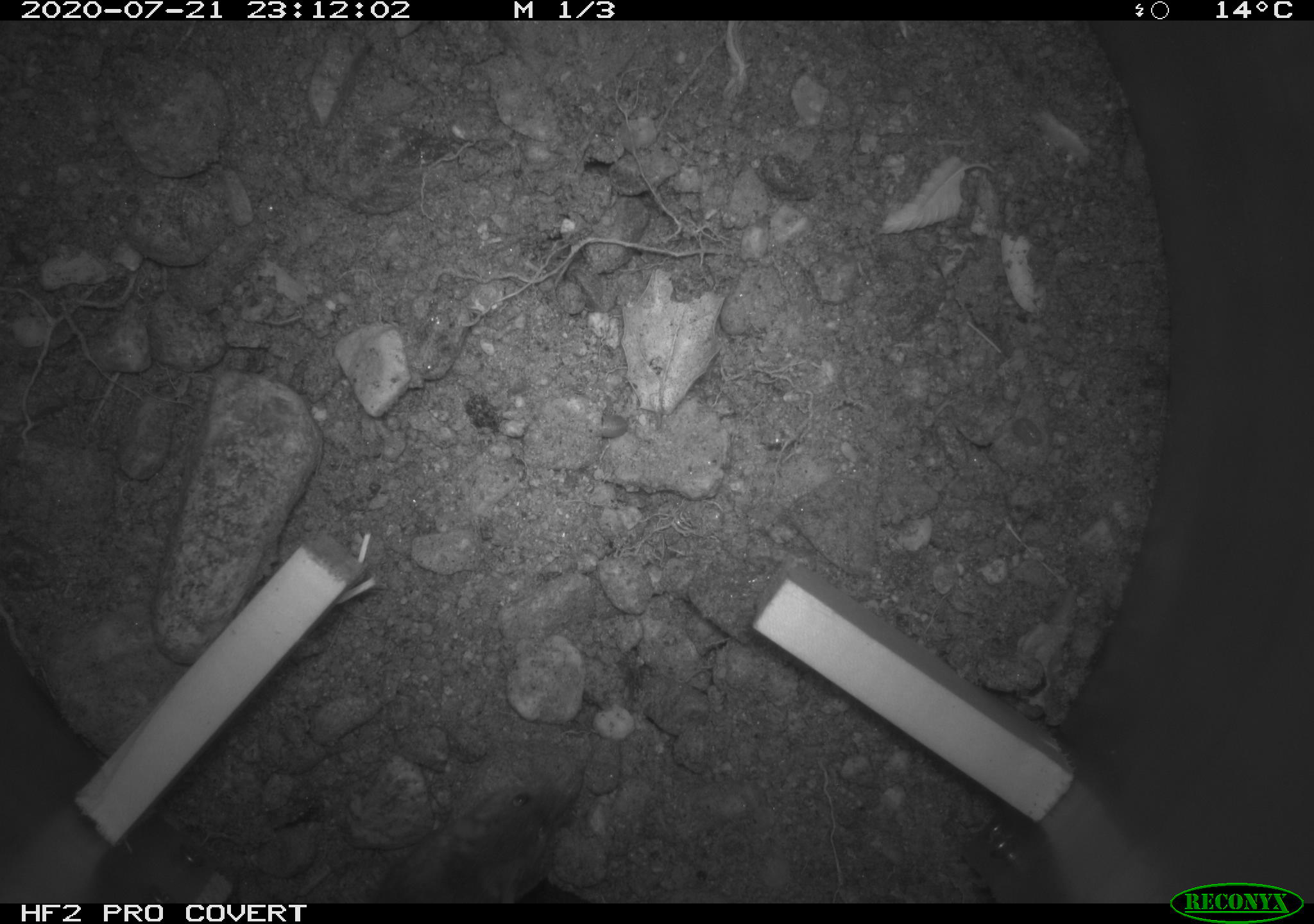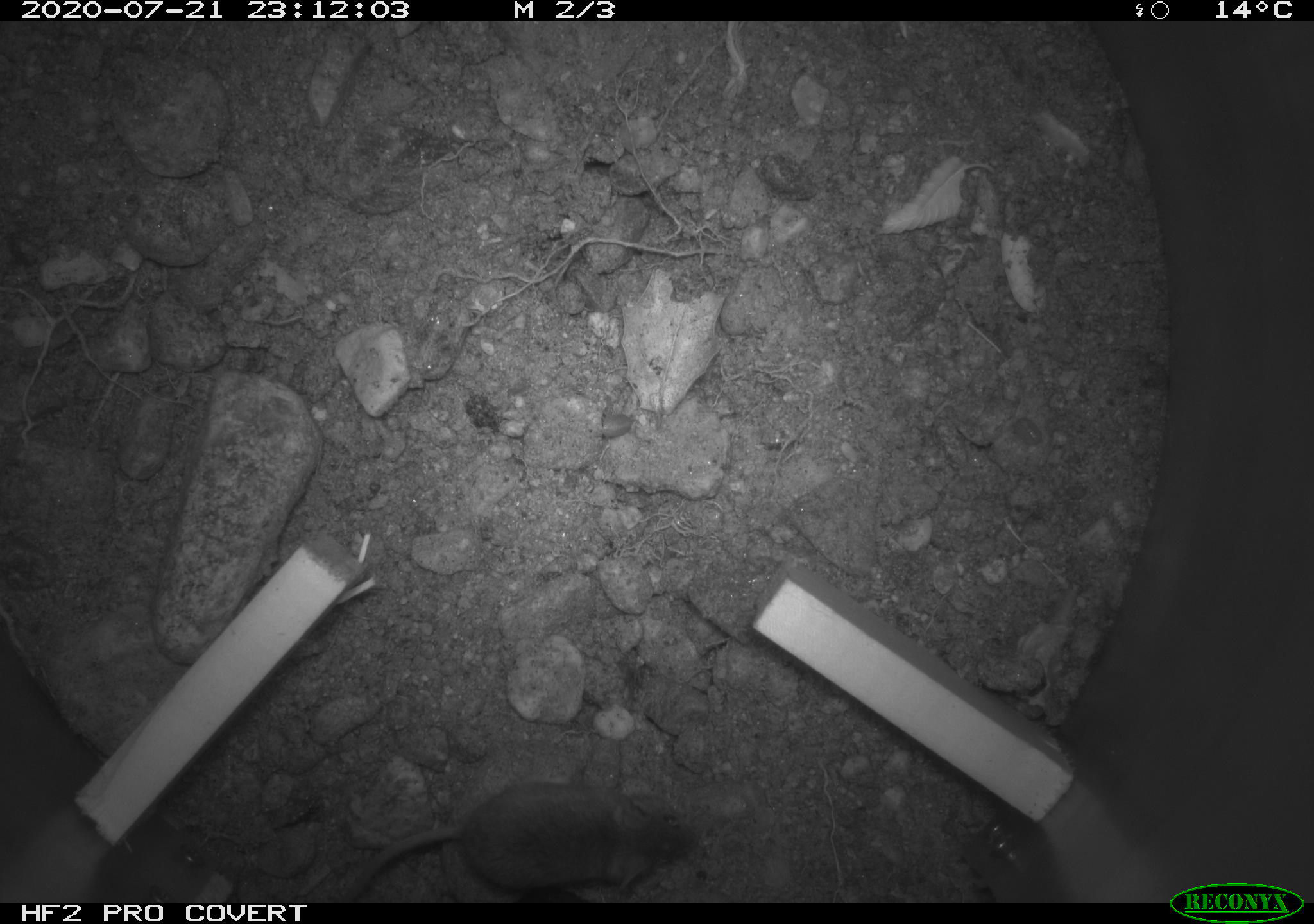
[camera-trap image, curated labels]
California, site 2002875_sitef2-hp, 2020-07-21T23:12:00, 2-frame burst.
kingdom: Animalia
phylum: Chordata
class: Mammalia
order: Rodentia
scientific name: Rodentia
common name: rodent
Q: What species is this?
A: Rodent (Rodentia).